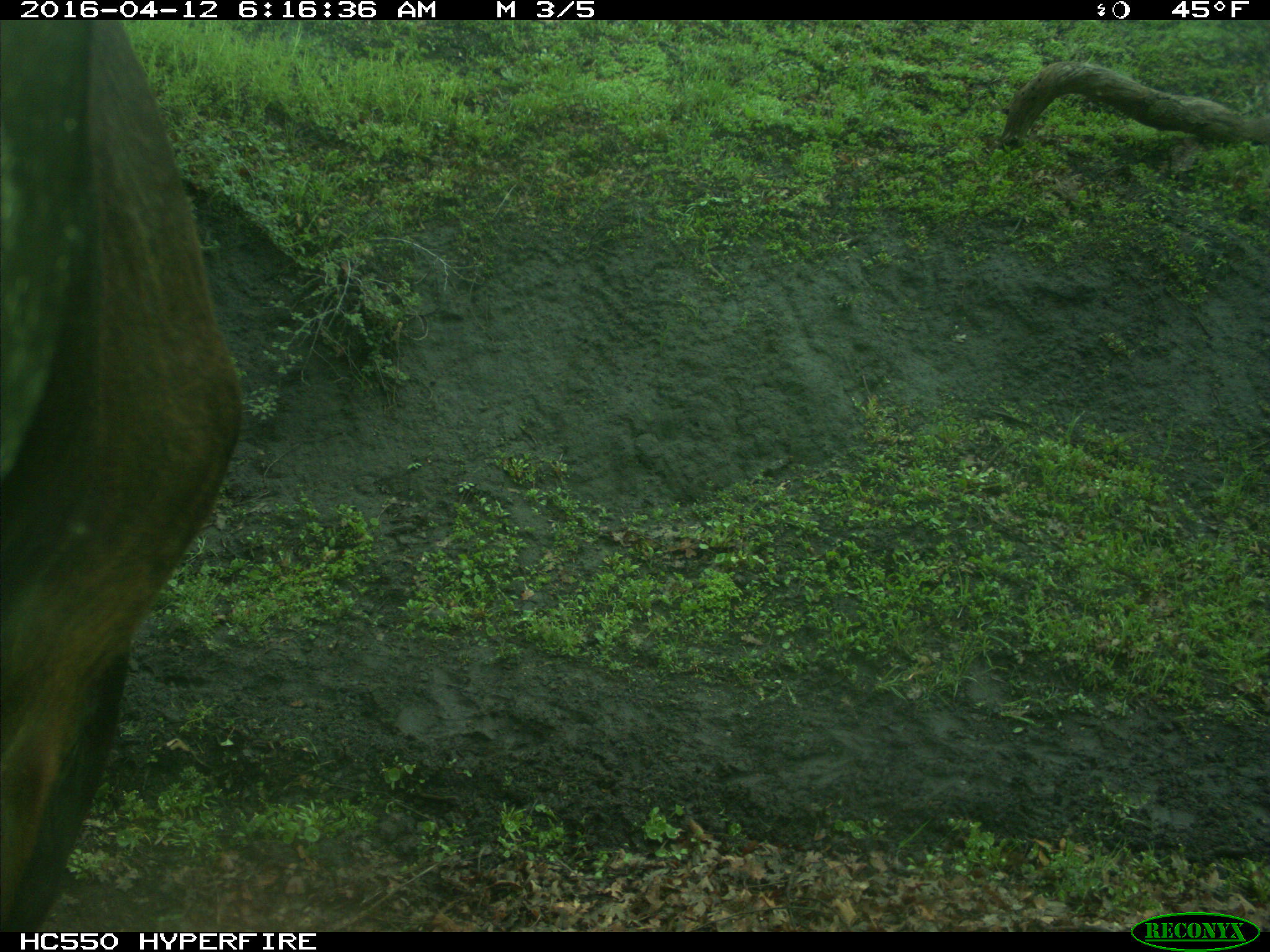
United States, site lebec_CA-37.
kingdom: Animalia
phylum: Chordata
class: Mammalia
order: Artiodactyla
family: Bovidae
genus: Bos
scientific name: Bos taurus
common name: domestic cow